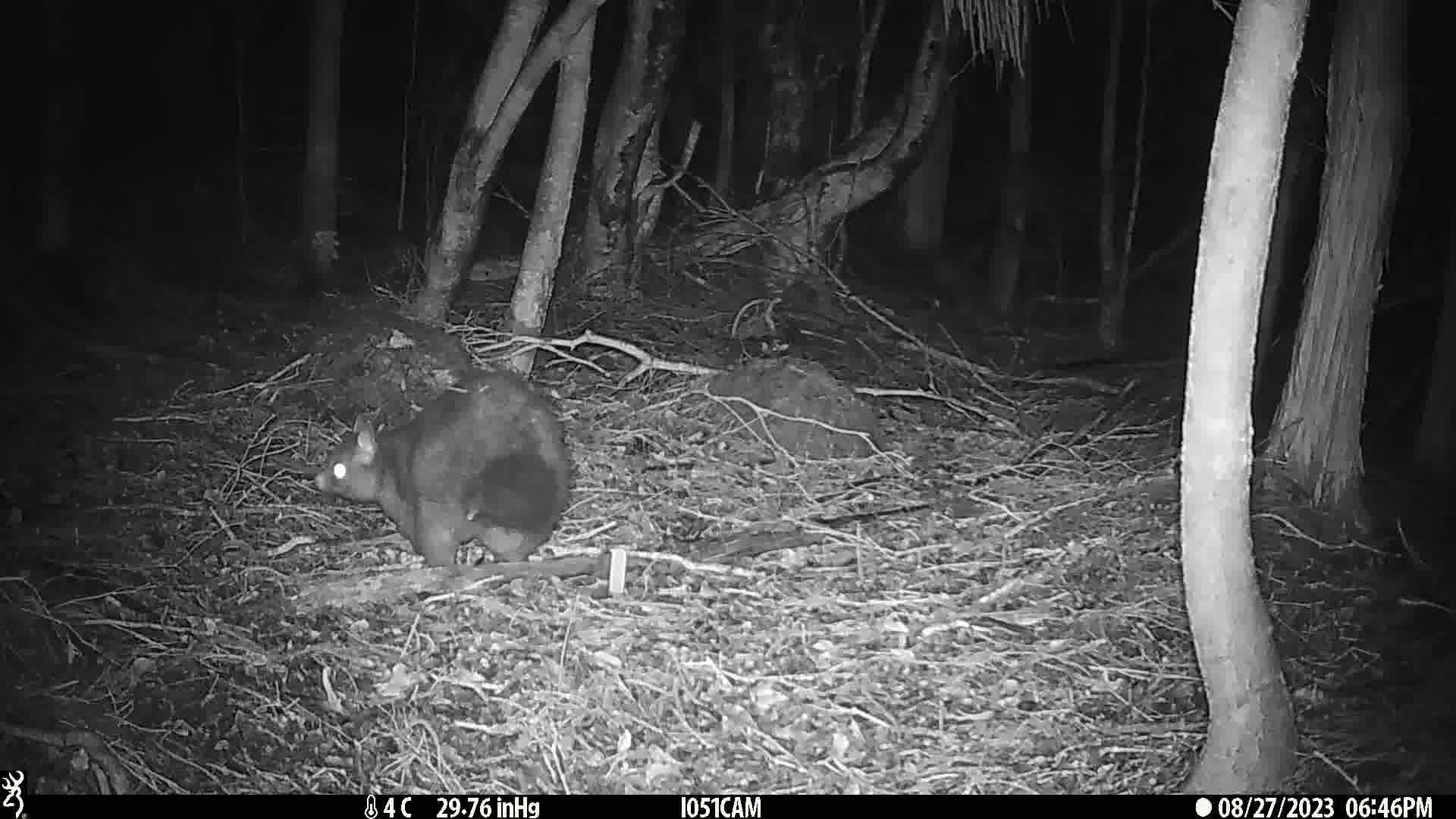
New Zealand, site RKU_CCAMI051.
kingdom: Animalia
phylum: Chordata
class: Mammalia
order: Diprotodontia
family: Phalangeridae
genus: Trichosurus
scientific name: Trichosurus vulpecula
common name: common brushtail possum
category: possum